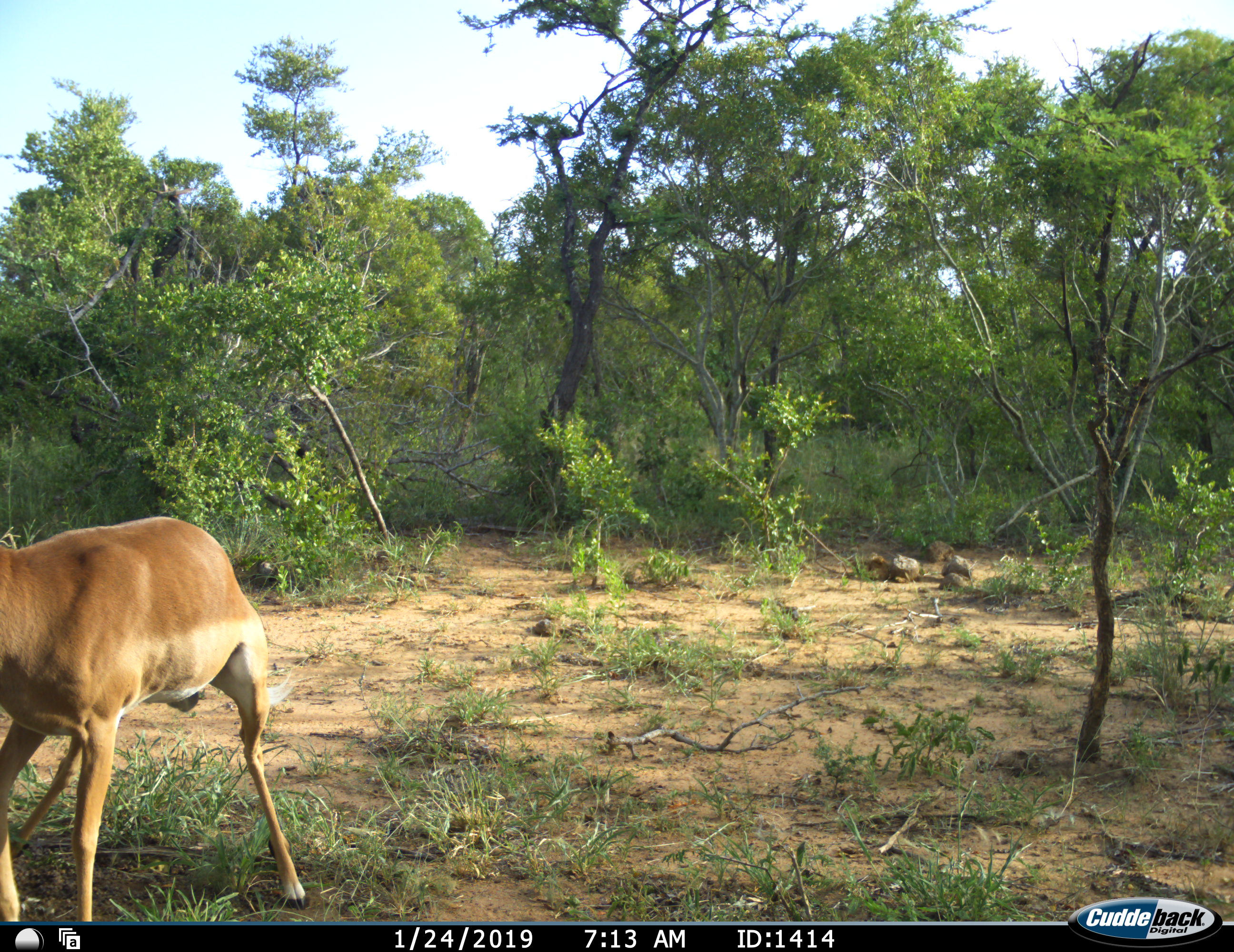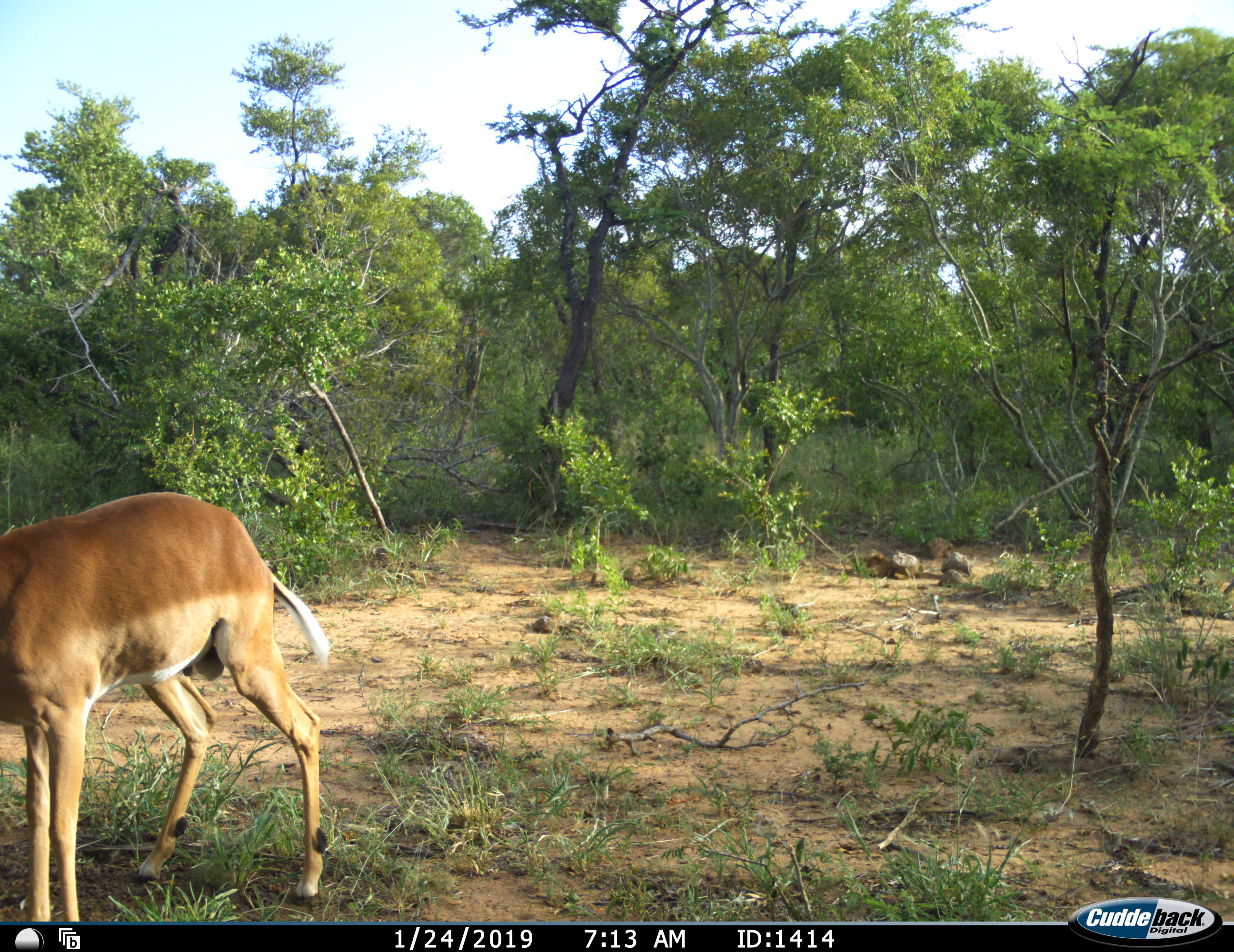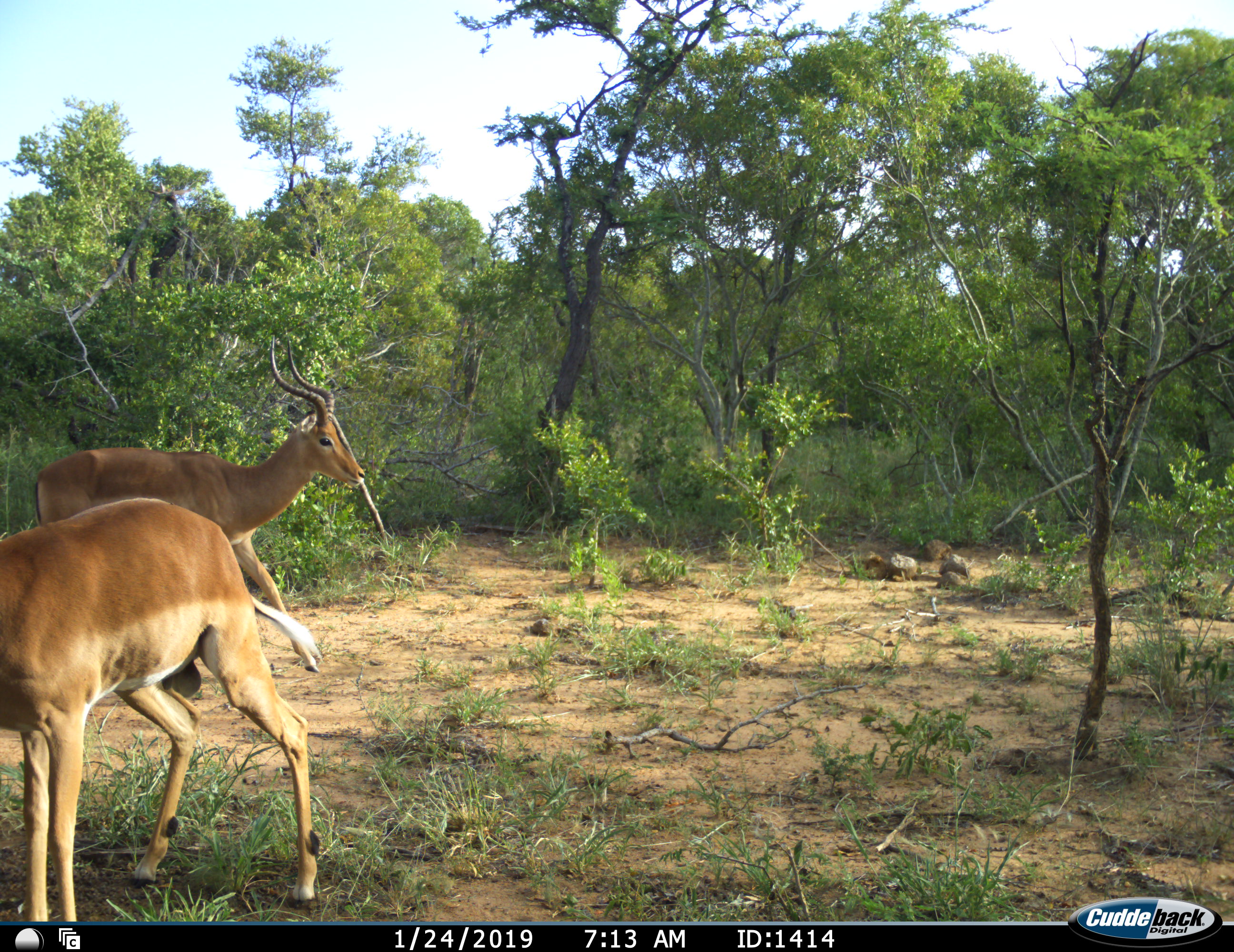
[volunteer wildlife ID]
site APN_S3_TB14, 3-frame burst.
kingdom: Animalia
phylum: Chordata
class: Mammalia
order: Artiodactyla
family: Bovidae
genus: Aepyceros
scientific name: Aepyceros melampus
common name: impala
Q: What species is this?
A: Impala (Aepyceros melampus).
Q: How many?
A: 2.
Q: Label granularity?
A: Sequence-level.